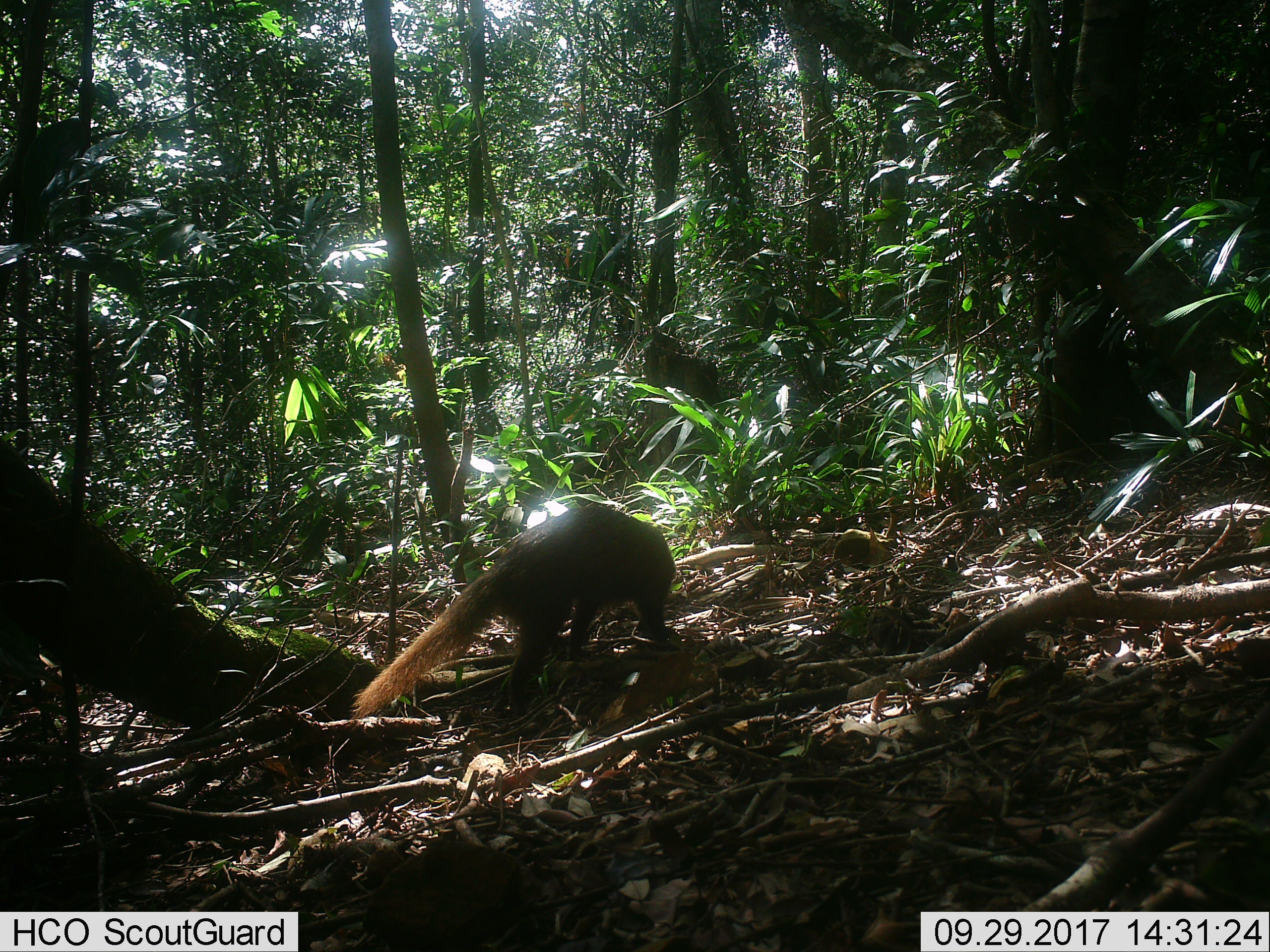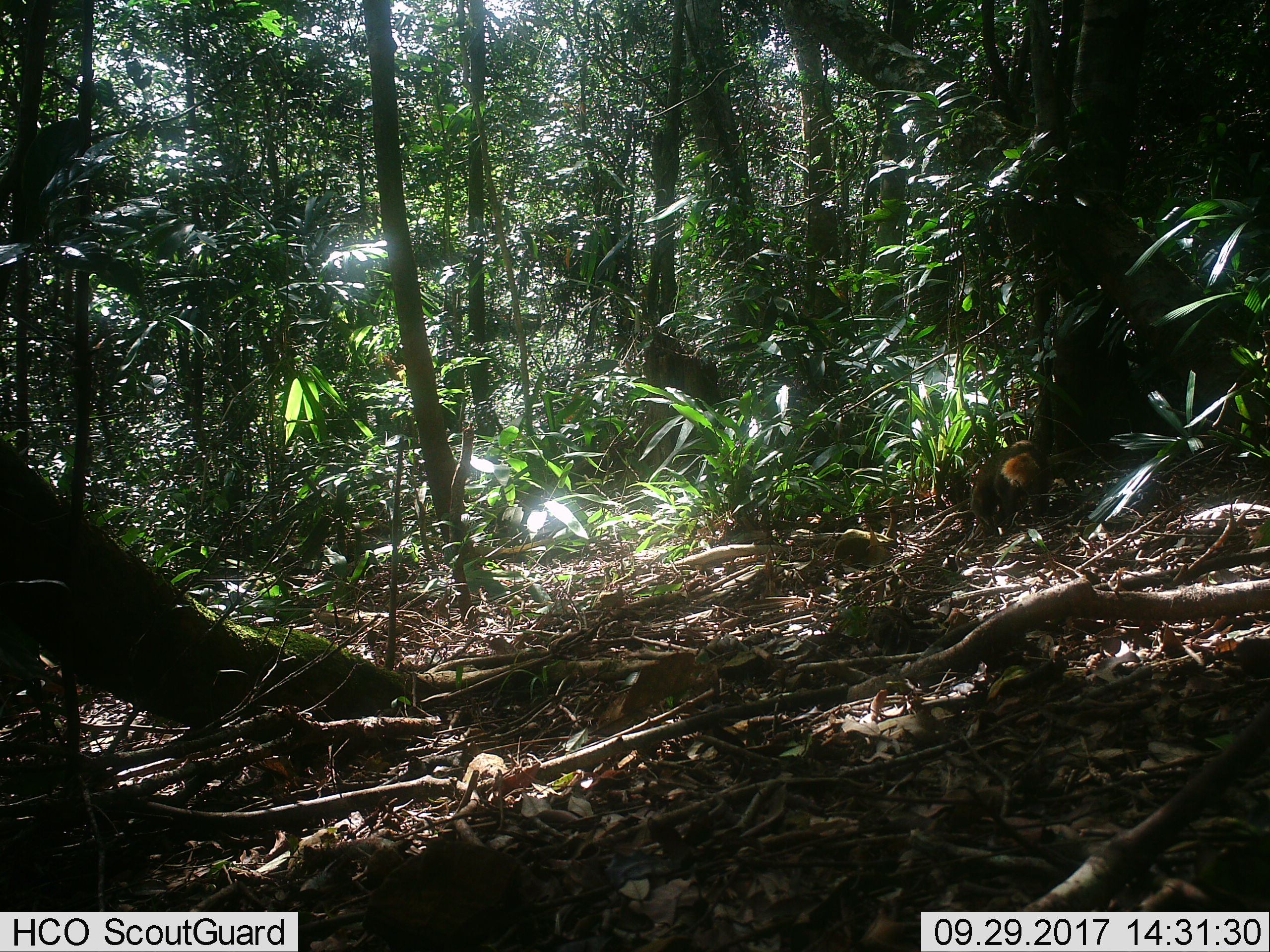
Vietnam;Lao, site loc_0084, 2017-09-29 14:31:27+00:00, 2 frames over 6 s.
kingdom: Animalia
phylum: Chordata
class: Mammalia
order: Carnivora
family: Herpestidae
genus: Urva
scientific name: Urva urva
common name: crab-eating mongoose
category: crab eating mongoose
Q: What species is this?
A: Crab eating mongoose (crab-eating mongoose) (Urva urva).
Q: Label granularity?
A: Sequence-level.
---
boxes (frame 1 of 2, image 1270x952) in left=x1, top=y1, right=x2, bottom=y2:
crab eating mongoose: left=348, top=506, right=676, bottom=719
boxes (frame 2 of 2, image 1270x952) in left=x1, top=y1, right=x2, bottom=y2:
crab eating mongoose: left=970, top=439, right=1051, bottom=538